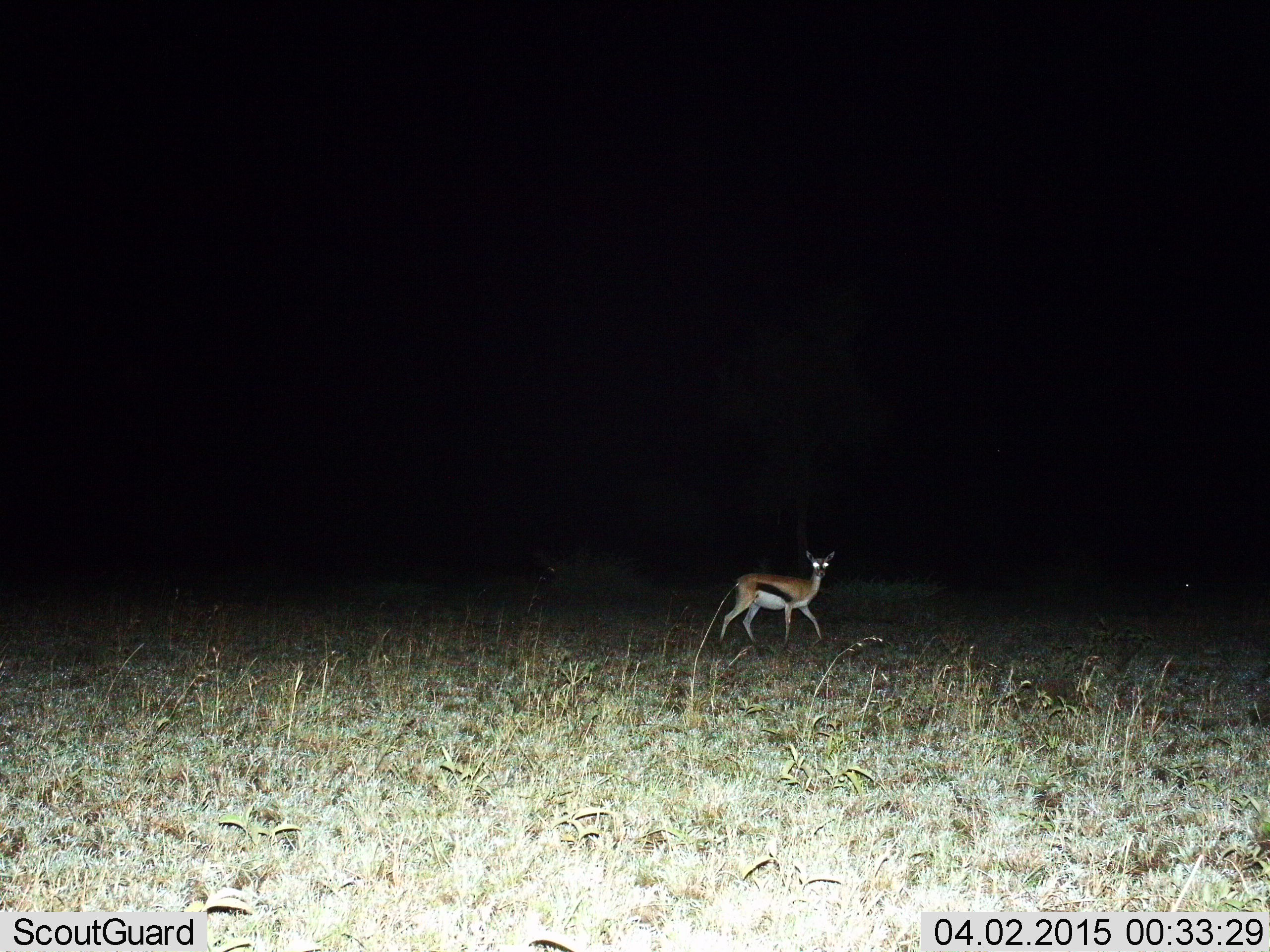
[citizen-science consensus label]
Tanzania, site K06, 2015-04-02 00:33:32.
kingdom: Animalia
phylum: Chordata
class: Mammalia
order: Artiodactyla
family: Bovidae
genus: Eudorcas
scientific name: Eudorcas thomsonii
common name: thomson's gazelle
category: gazellethomsons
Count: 1.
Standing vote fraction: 50%.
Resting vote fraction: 0%.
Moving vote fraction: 60%.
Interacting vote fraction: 0%.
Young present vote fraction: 0%.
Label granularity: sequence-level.